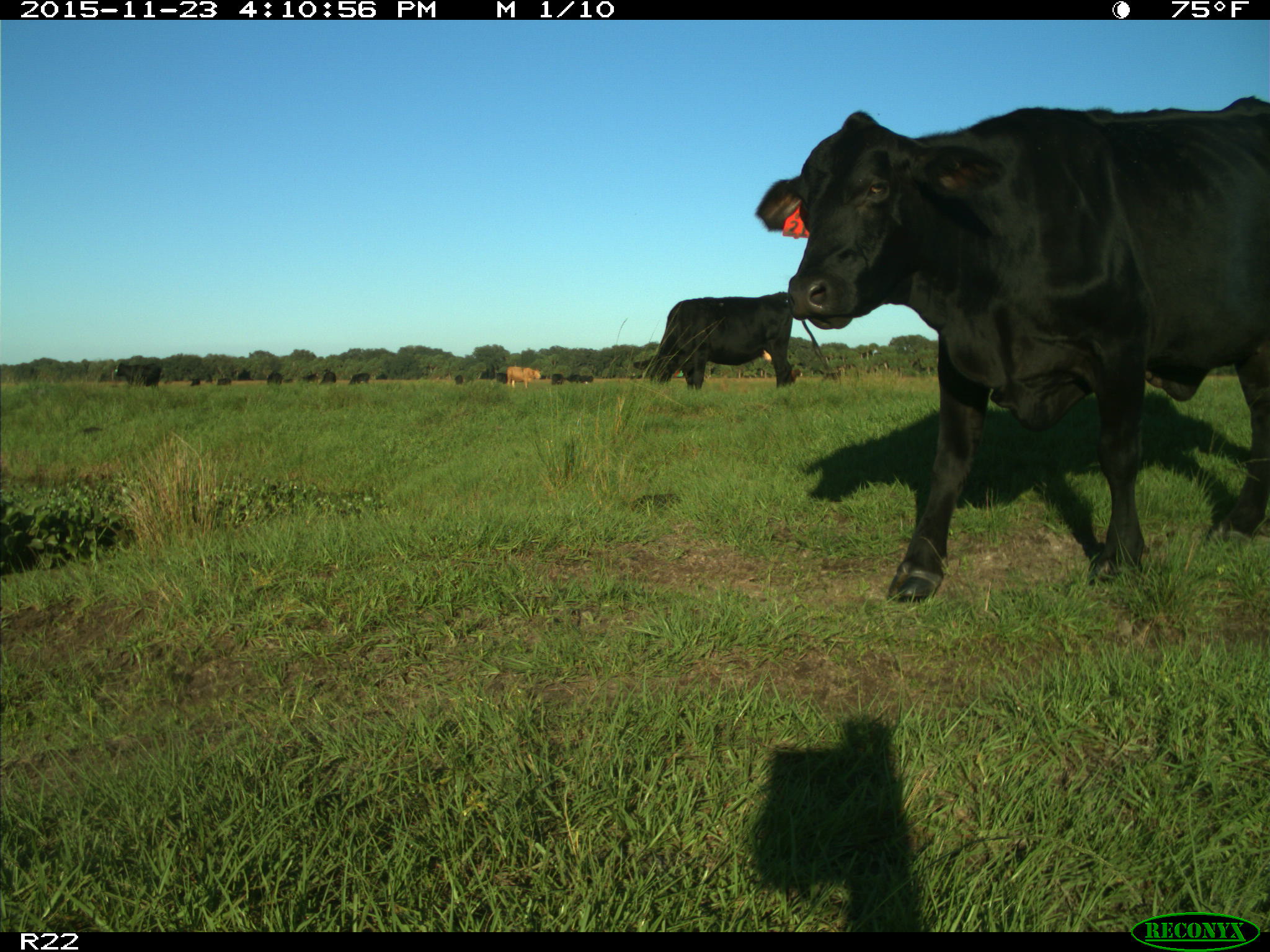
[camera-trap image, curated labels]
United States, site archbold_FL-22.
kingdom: Animalia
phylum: Chordata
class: Mammalia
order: Artiodactyla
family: Bovidae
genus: Bos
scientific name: Bos taurus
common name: domestic cow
Bos taurus (domestic cow).